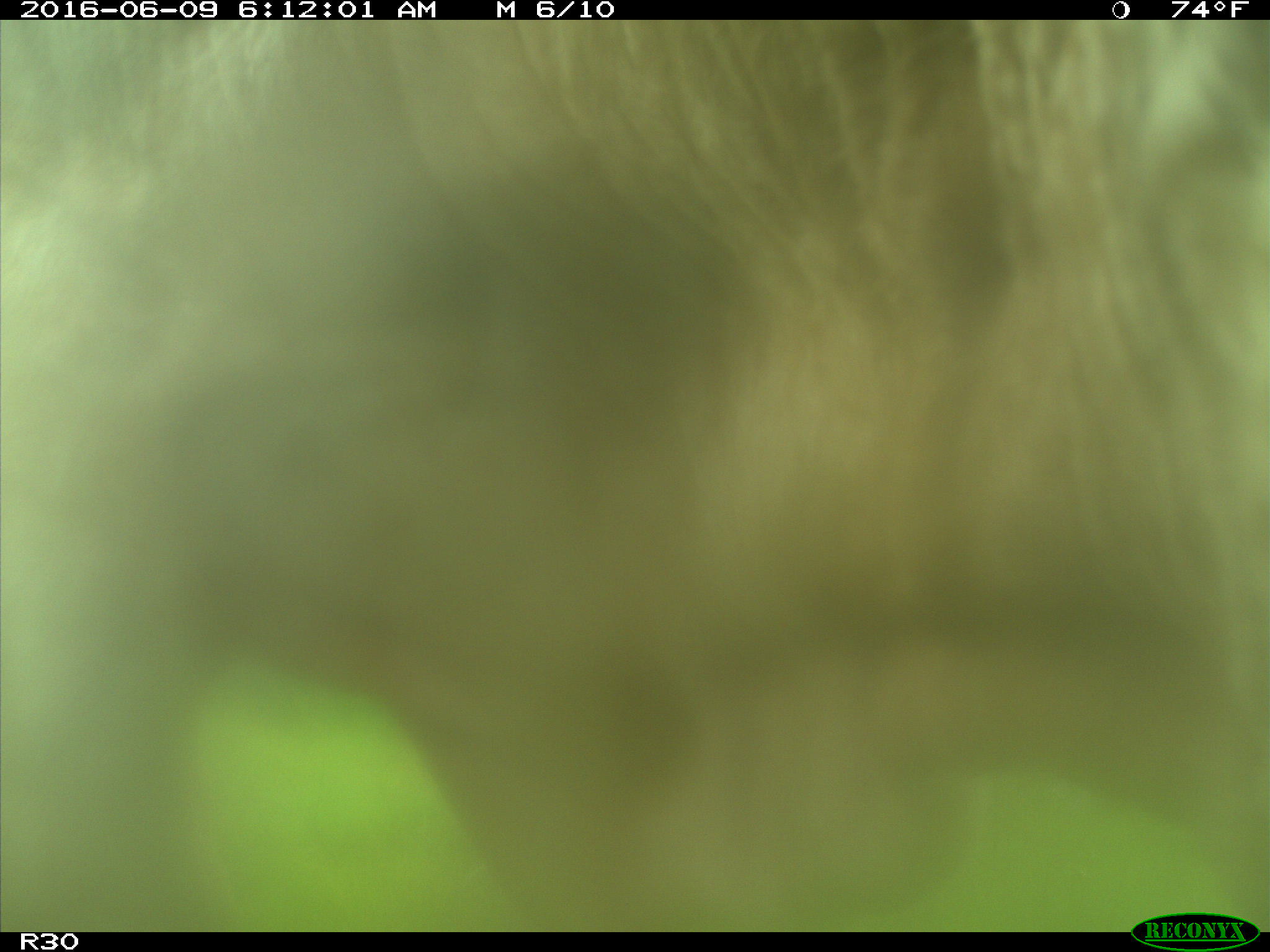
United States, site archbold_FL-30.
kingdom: Animalia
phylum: Chordata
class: Mammalia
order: Artiodactyla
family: Bovidae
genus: Bos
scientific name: Bos taurus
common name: domestic cow